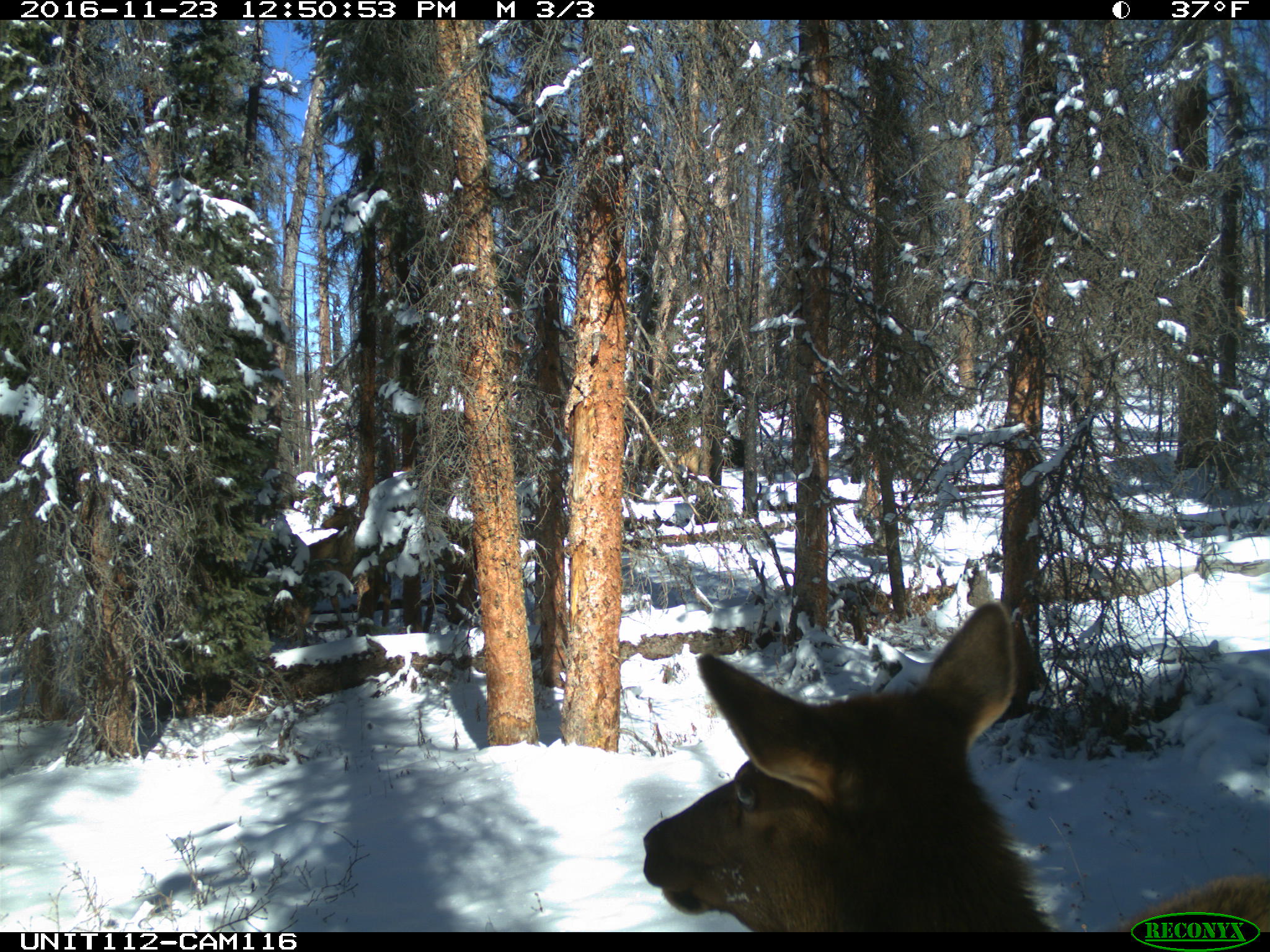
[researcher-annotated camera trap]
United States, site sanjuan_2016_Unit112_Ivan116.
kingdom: Animalia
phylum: Chordata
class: Mammalia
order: Artiodactyla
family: Cervidae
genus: Cervus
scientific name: Cervus elaphus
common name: red deer